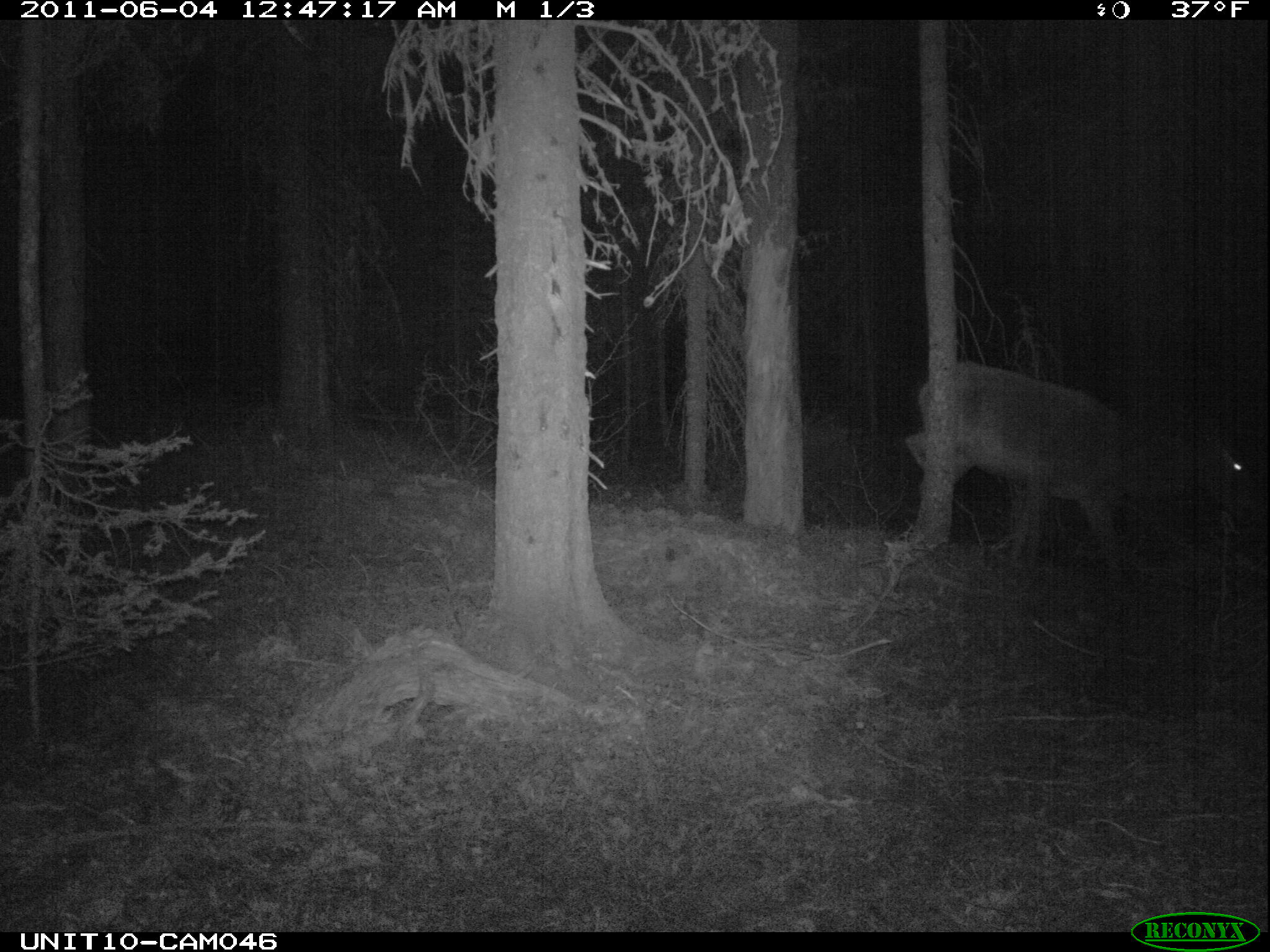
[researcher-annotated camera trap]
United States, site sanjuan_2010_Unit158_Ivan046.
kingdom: Animalia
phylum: Chordata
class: Mammalia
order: Artiodactyla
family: Cervidae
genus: Cervus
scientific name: Cervus elaphus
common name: red deer